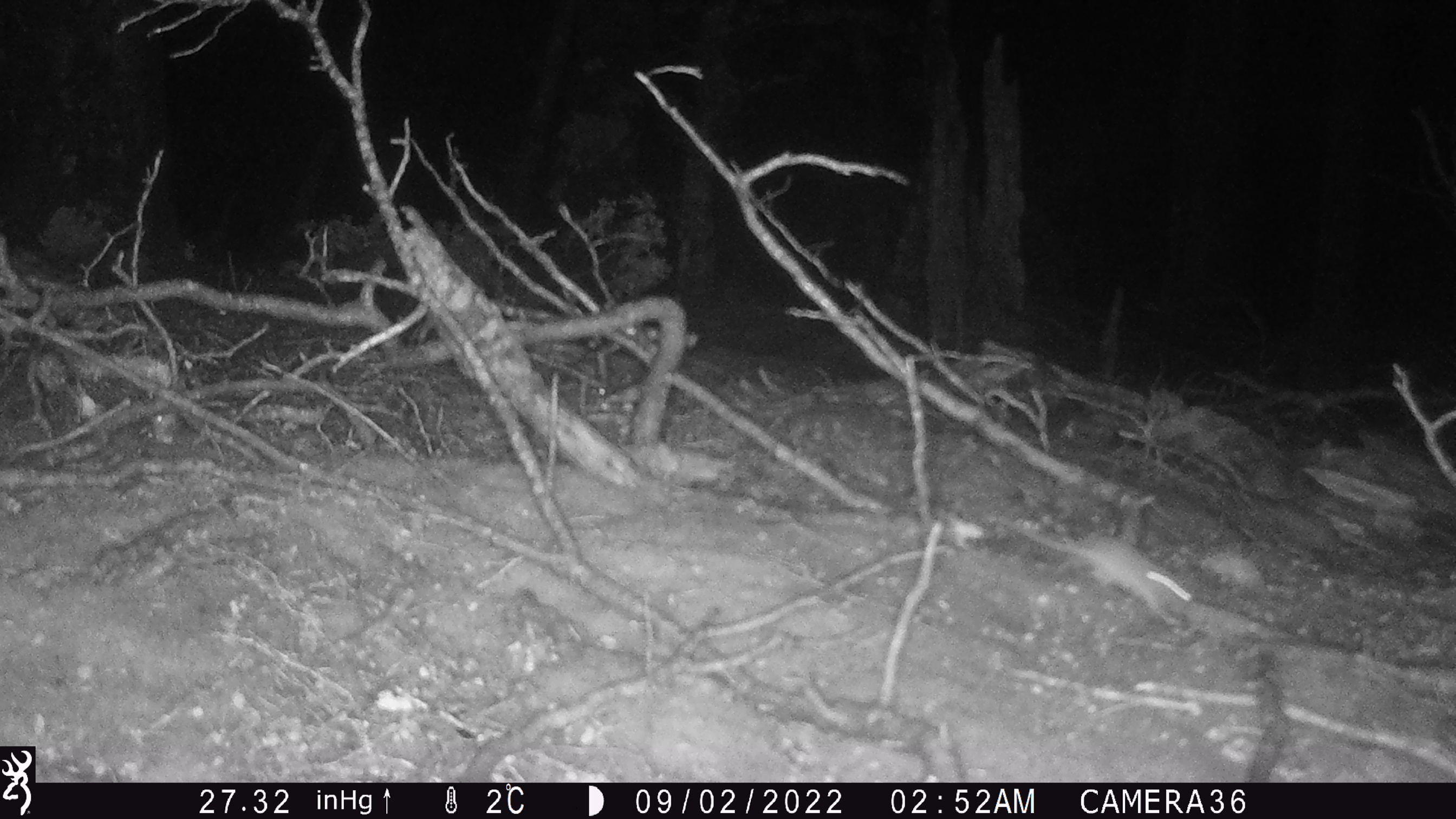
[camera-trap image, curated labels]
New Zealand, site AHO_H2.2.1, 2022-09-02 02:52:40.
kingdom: Animalia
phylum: Chordata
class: Mammalia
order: Rodentia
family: Muridae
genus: Mus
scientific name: Mus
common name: mouse